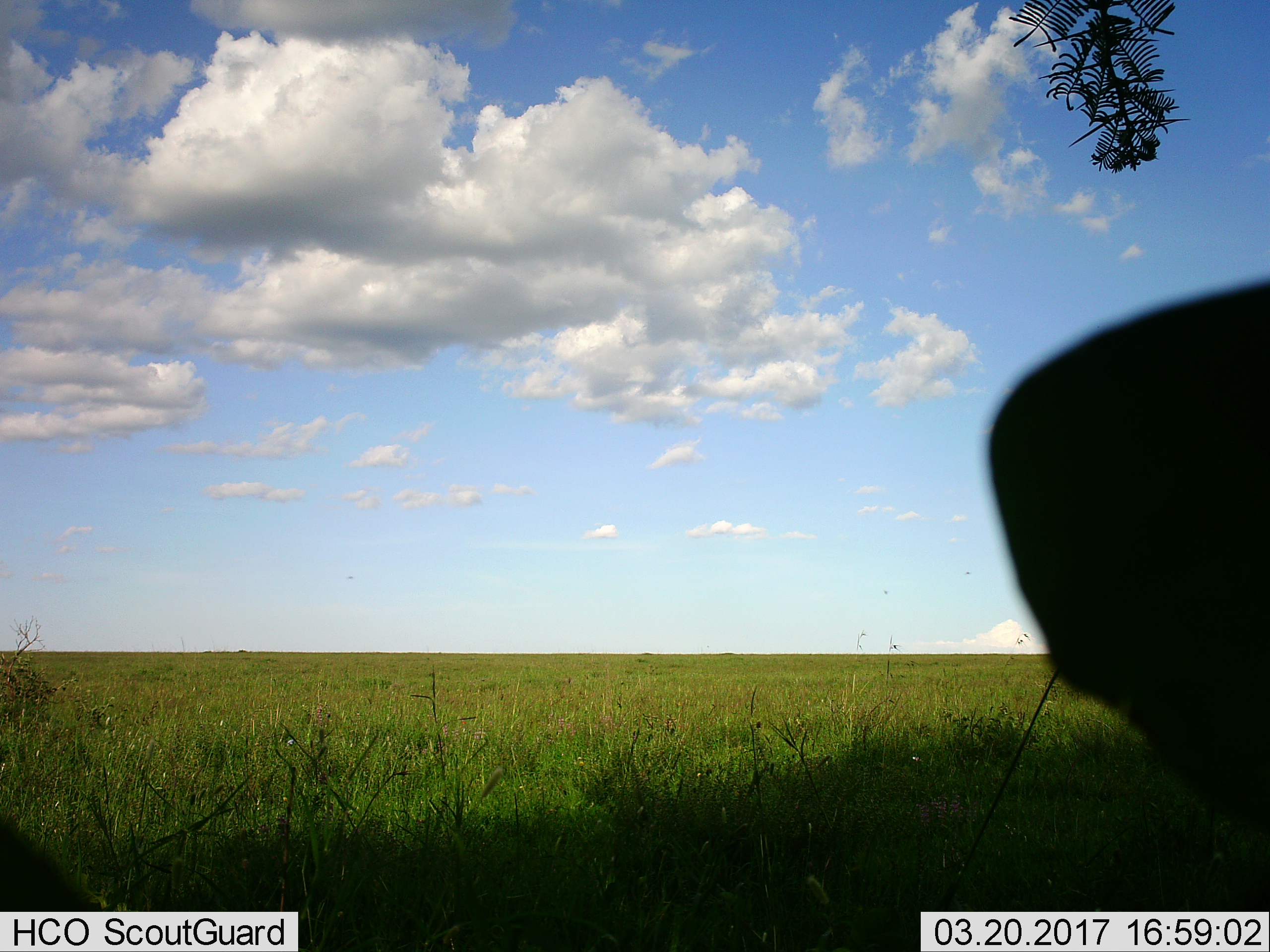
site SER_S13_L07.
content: unidentified animal